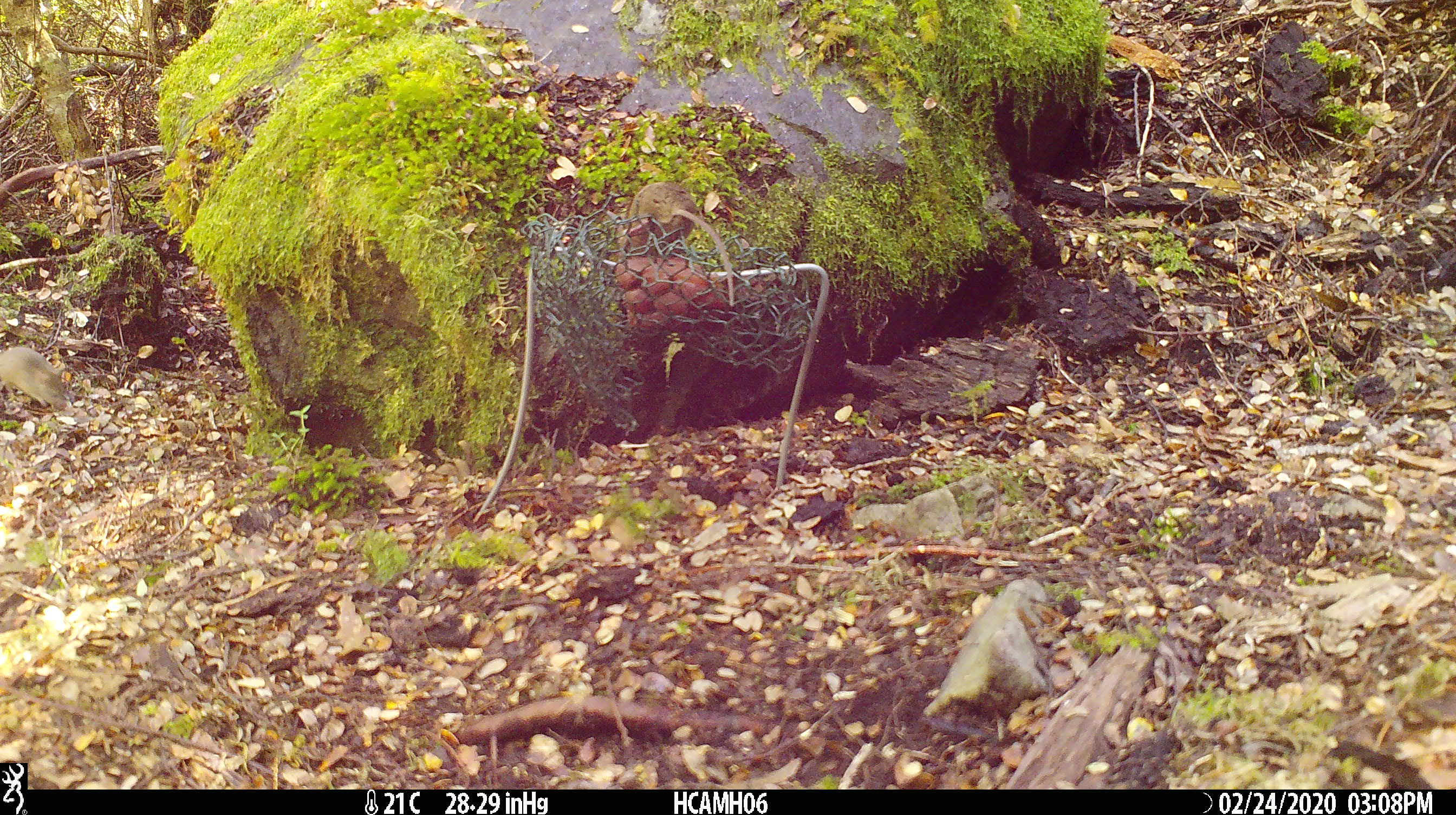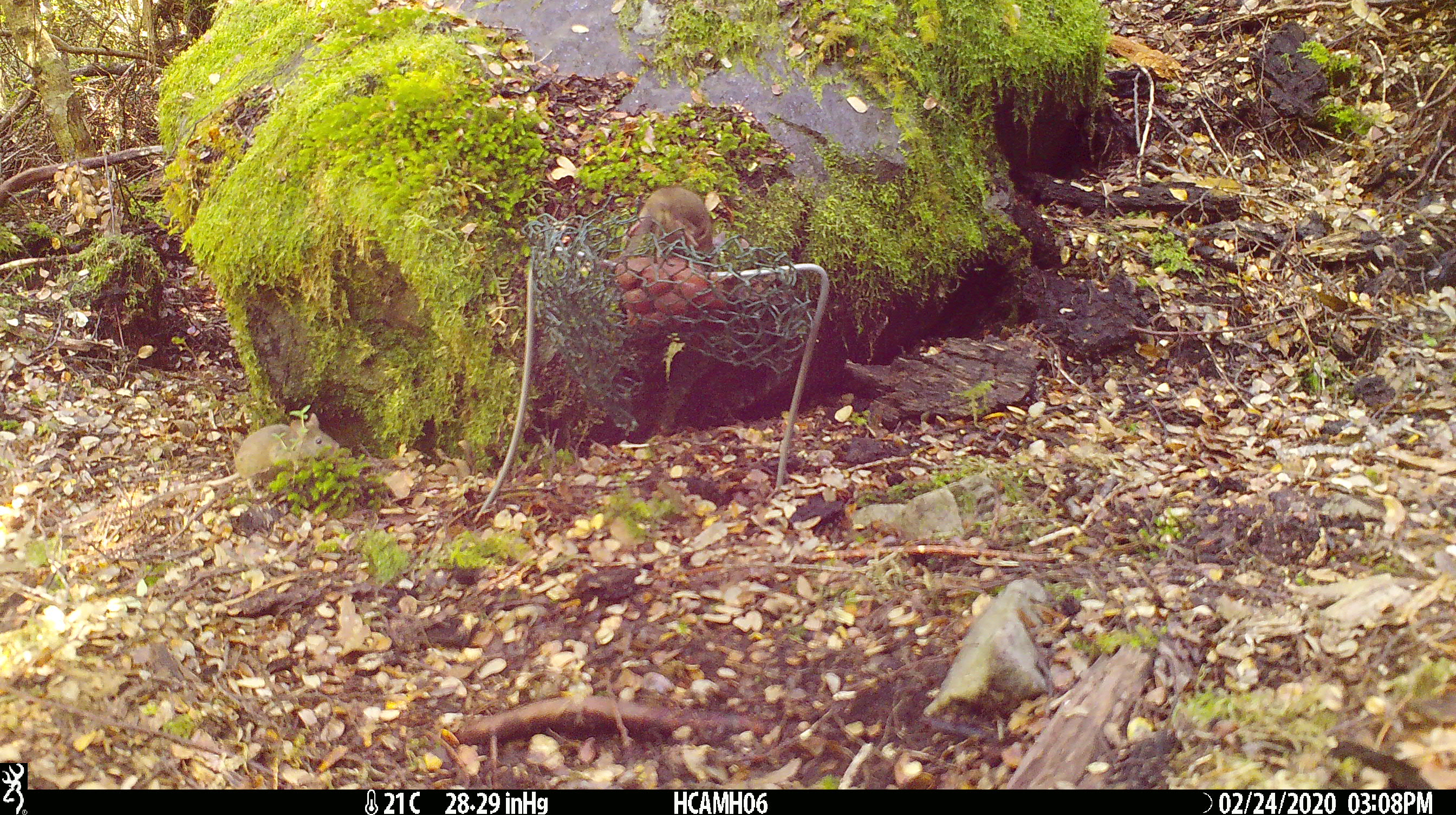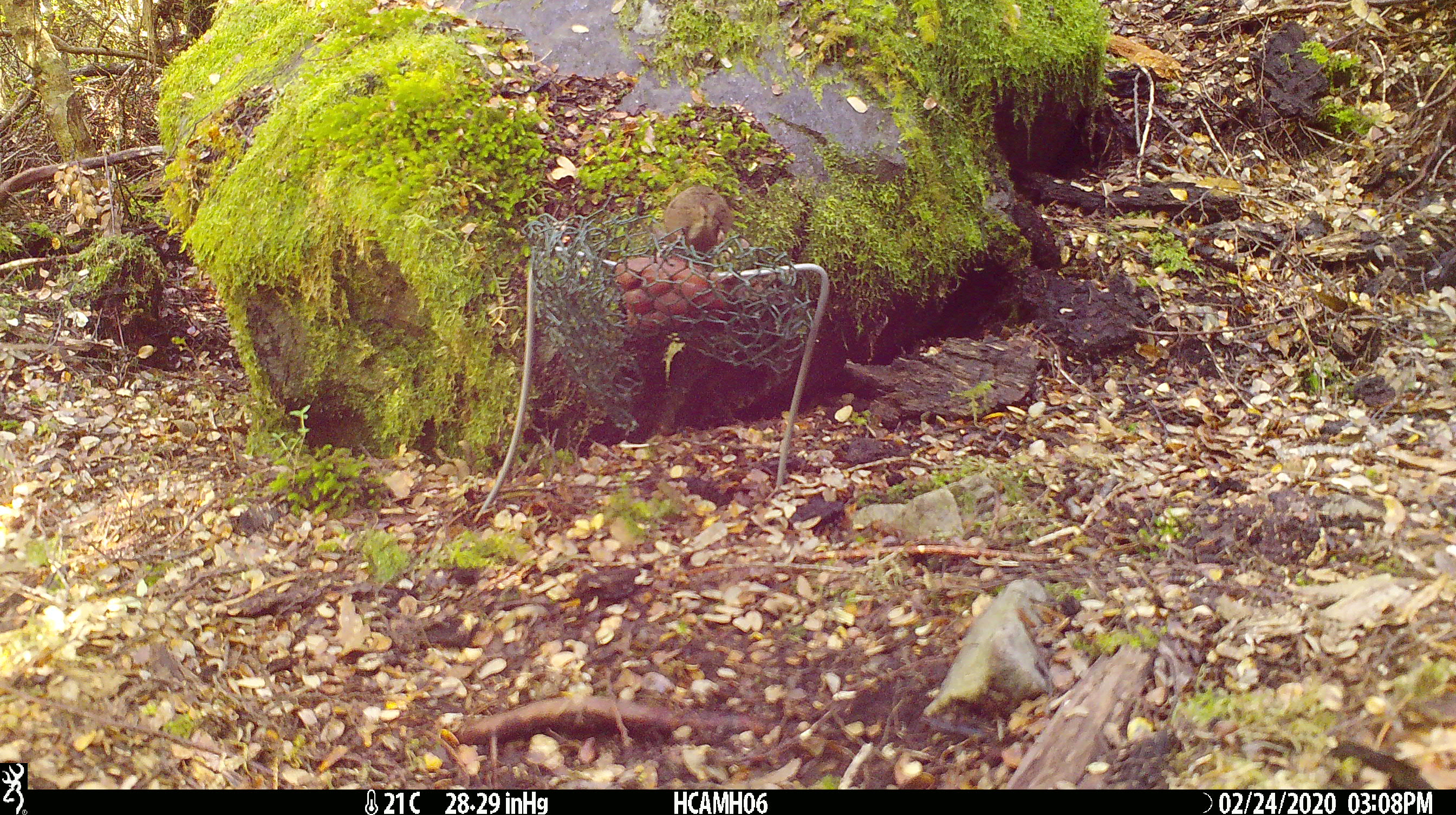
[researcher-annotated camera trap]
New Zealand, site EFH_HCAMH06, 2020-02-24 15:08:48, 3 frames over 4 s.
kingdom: Animalia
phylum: Chordata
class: Mammalia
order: Rodentia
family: Muridae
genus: Mus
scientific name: Mus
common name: mouse